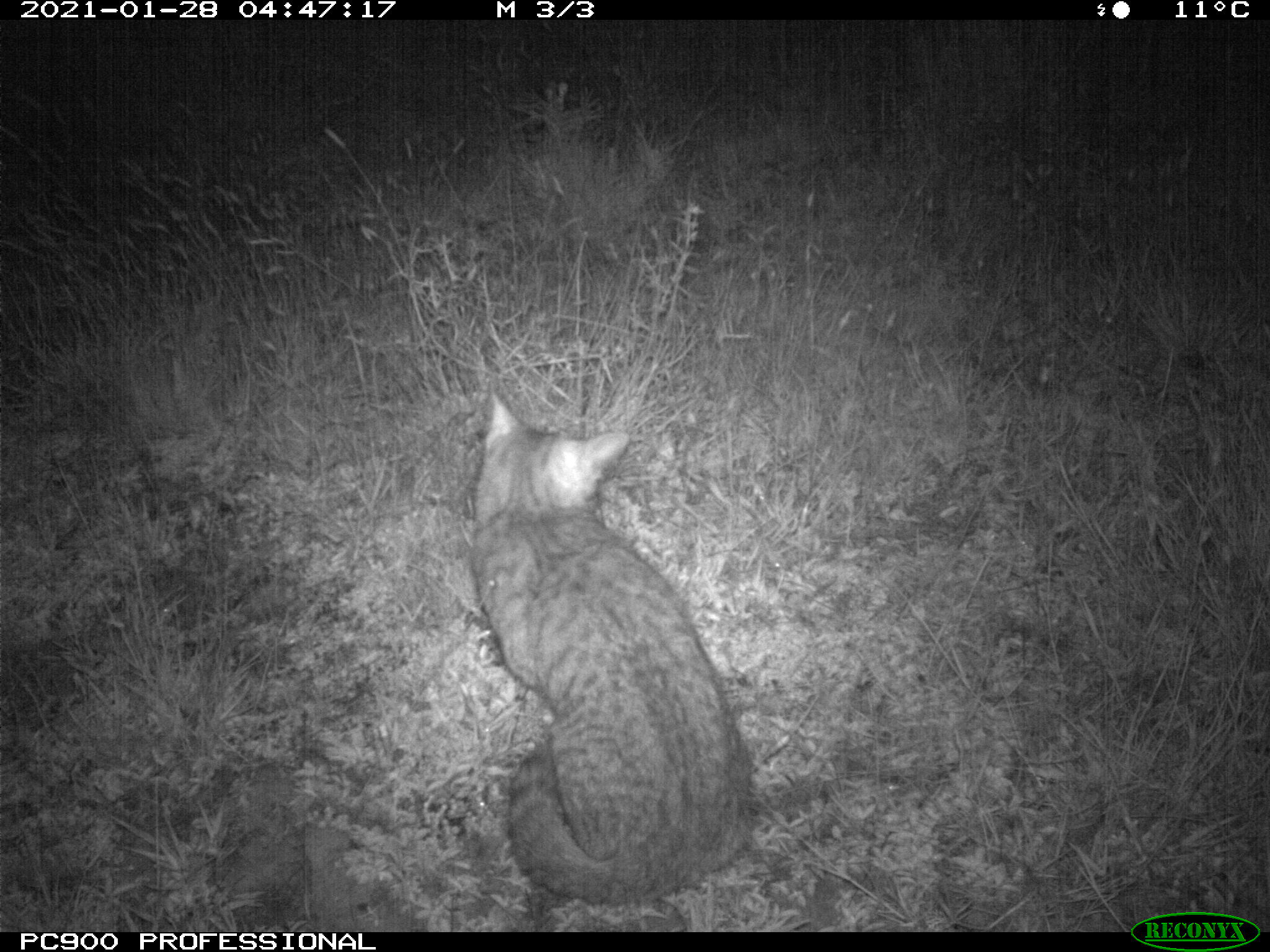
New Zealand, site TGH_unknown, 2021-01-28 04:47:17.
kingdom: Animalia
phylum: Chordata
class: Mammalia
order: Carnivora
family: Felidae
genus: Felis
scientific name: Felis catus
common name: domestic cat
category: cat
Cat (domestic cat) (Felis catus).